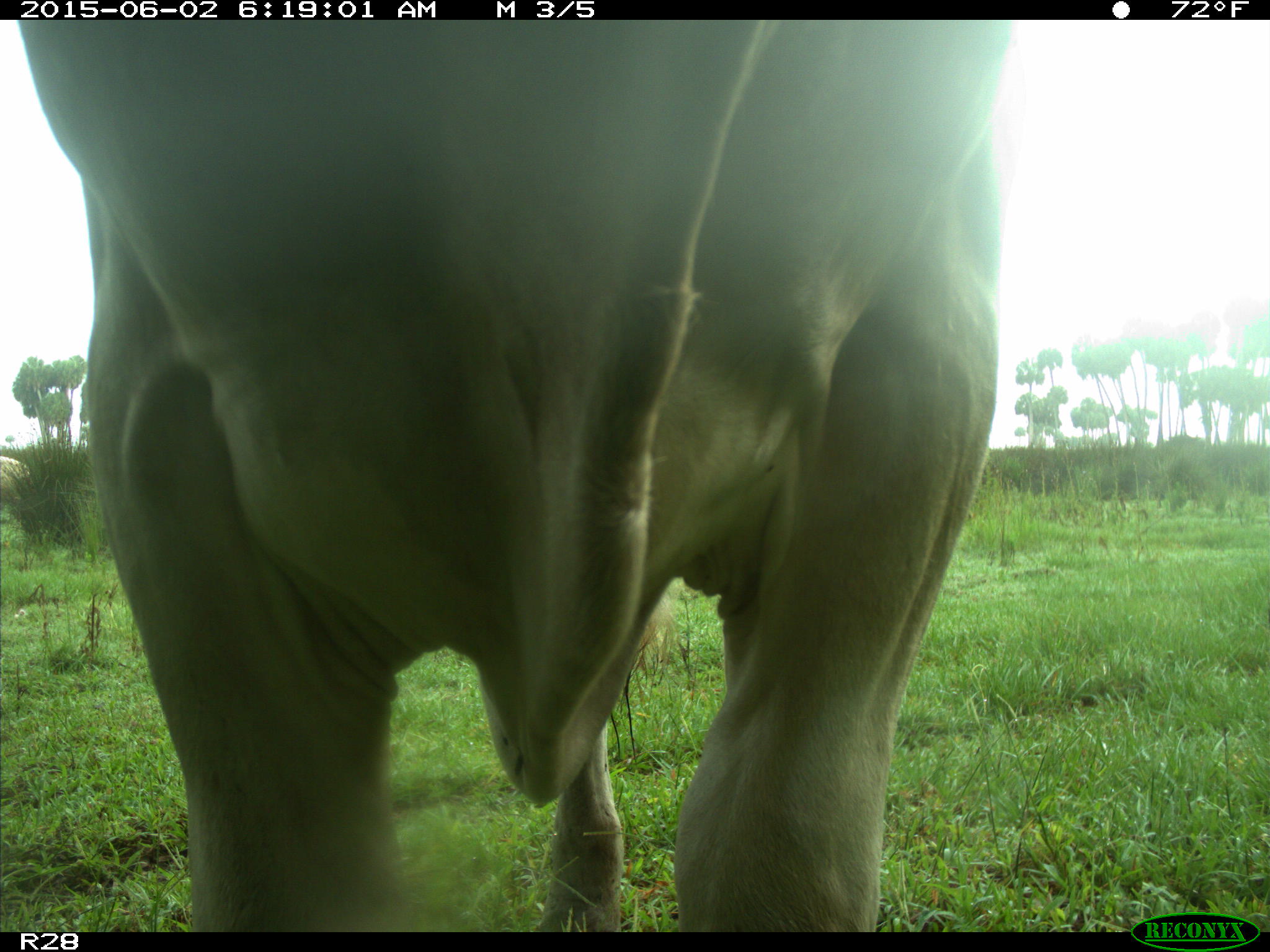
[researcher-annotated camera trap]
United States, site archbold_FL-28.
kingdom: Animalia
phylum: Chordata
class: Mammalia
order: Artiodactyla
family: Bovidae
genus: Bos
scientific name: Bos taurus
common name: domestic cow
Bos taurus (domestic cow).